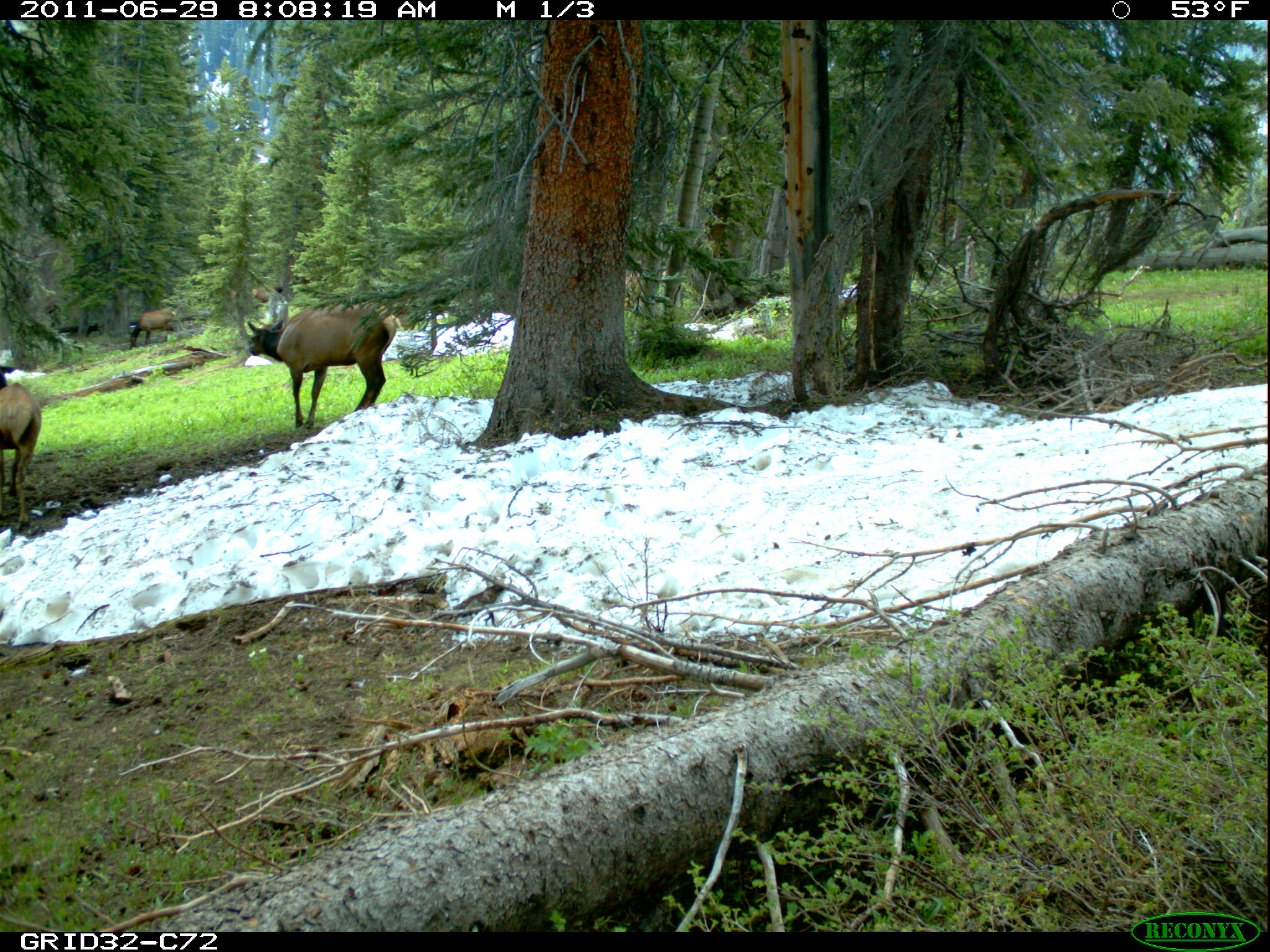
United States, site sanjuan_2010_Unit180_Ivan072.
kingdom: Animalia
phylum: Chordata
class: Mammalia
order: Artiodactyla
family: Cervidae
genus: Cervus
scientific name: Cervus elaphus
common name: red deer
Cervus elaphus (red deer).